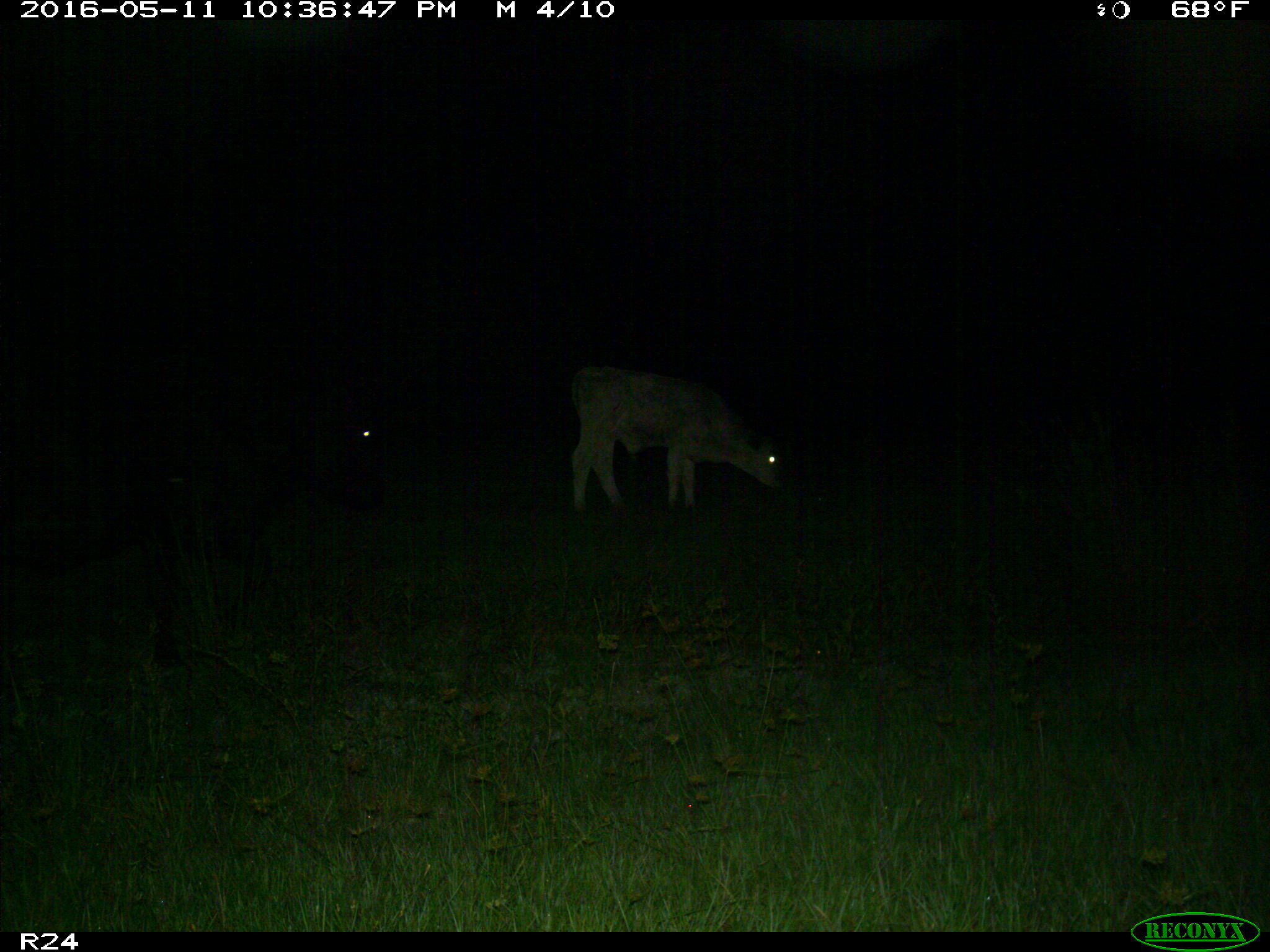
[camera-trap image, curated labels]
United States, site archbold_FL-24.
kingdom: Animalia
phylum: Chordata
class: Mammalia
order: Artiodactyla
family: Bovidae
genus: Bos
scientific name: Bos taurus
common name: domestic cow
Bos taurus (domestic cow).